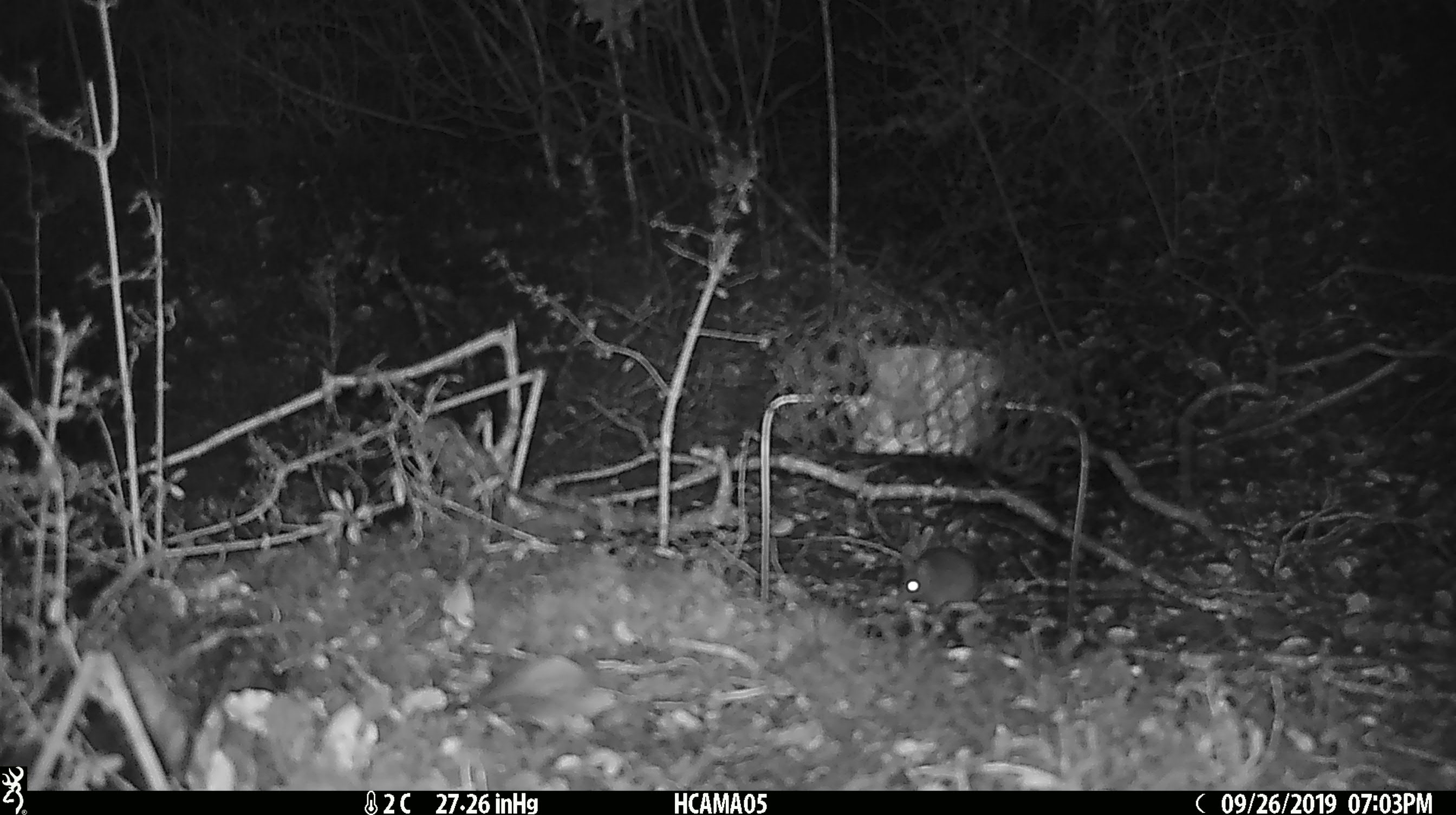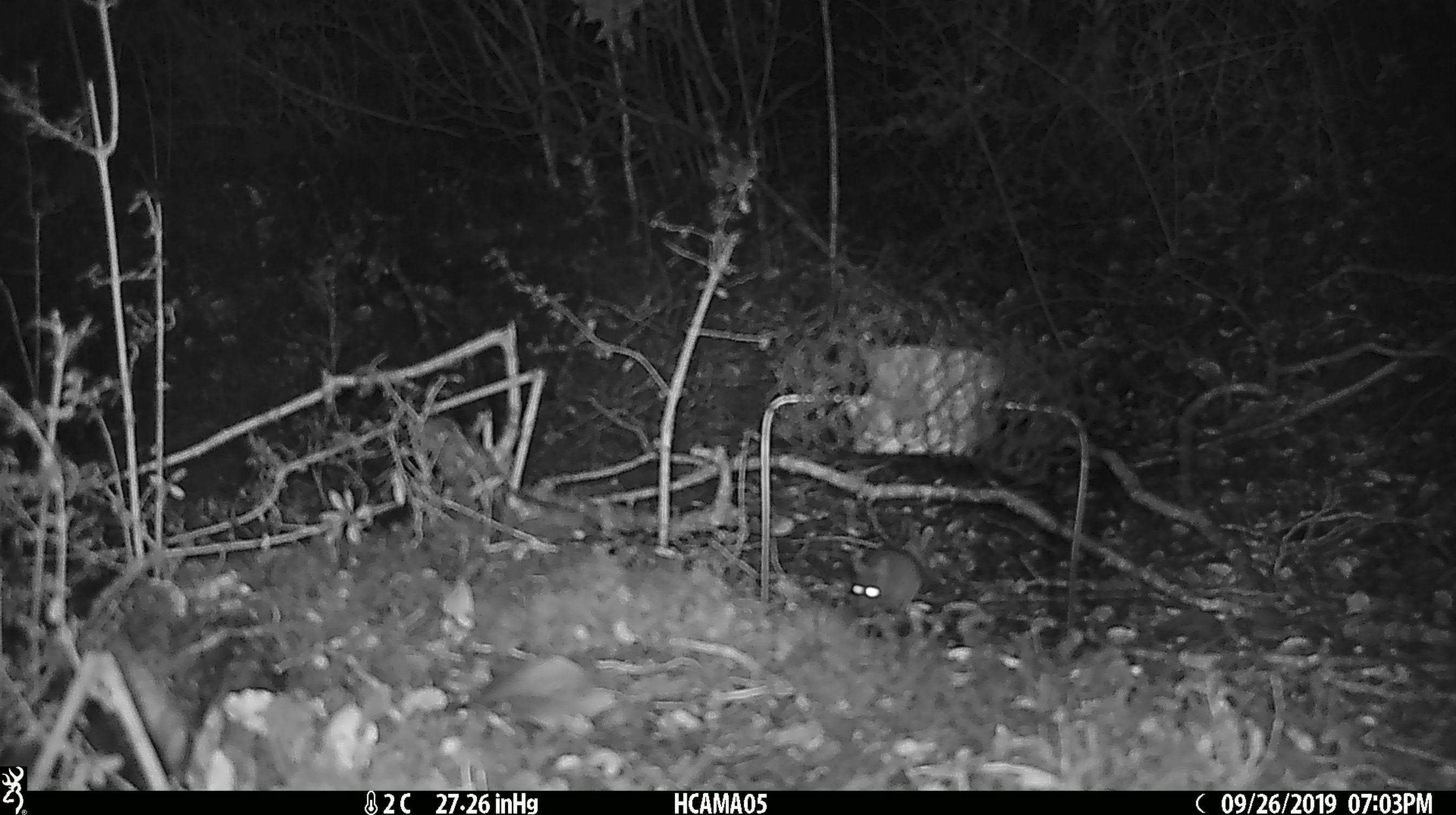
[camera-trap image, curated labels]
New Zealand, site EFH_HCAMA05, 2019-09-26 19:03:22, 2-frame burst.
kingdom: Animalia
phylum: Chordata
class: Mammalia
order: Rodentia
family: Muridae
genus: Mus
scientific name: Mus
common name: mouse